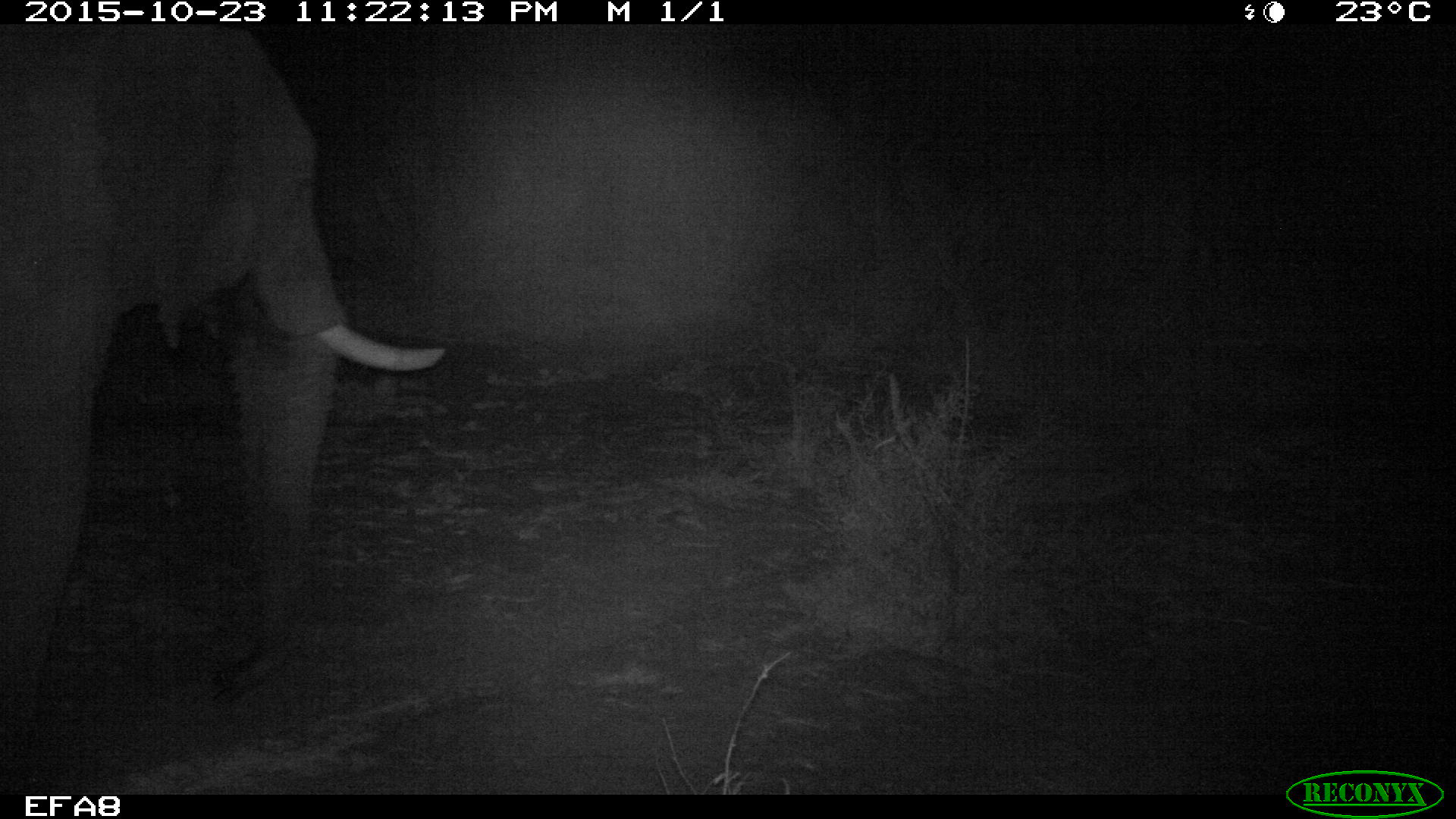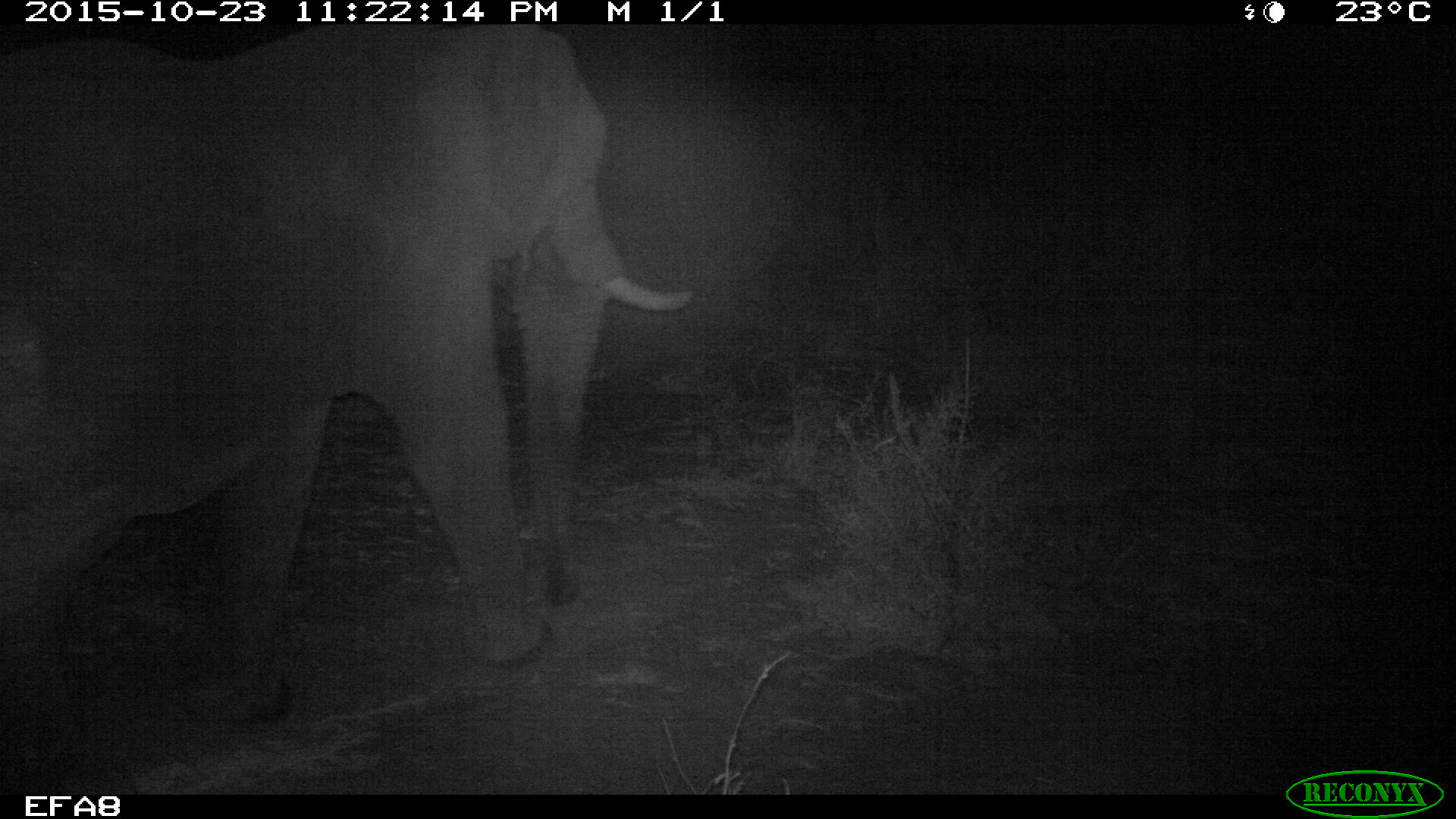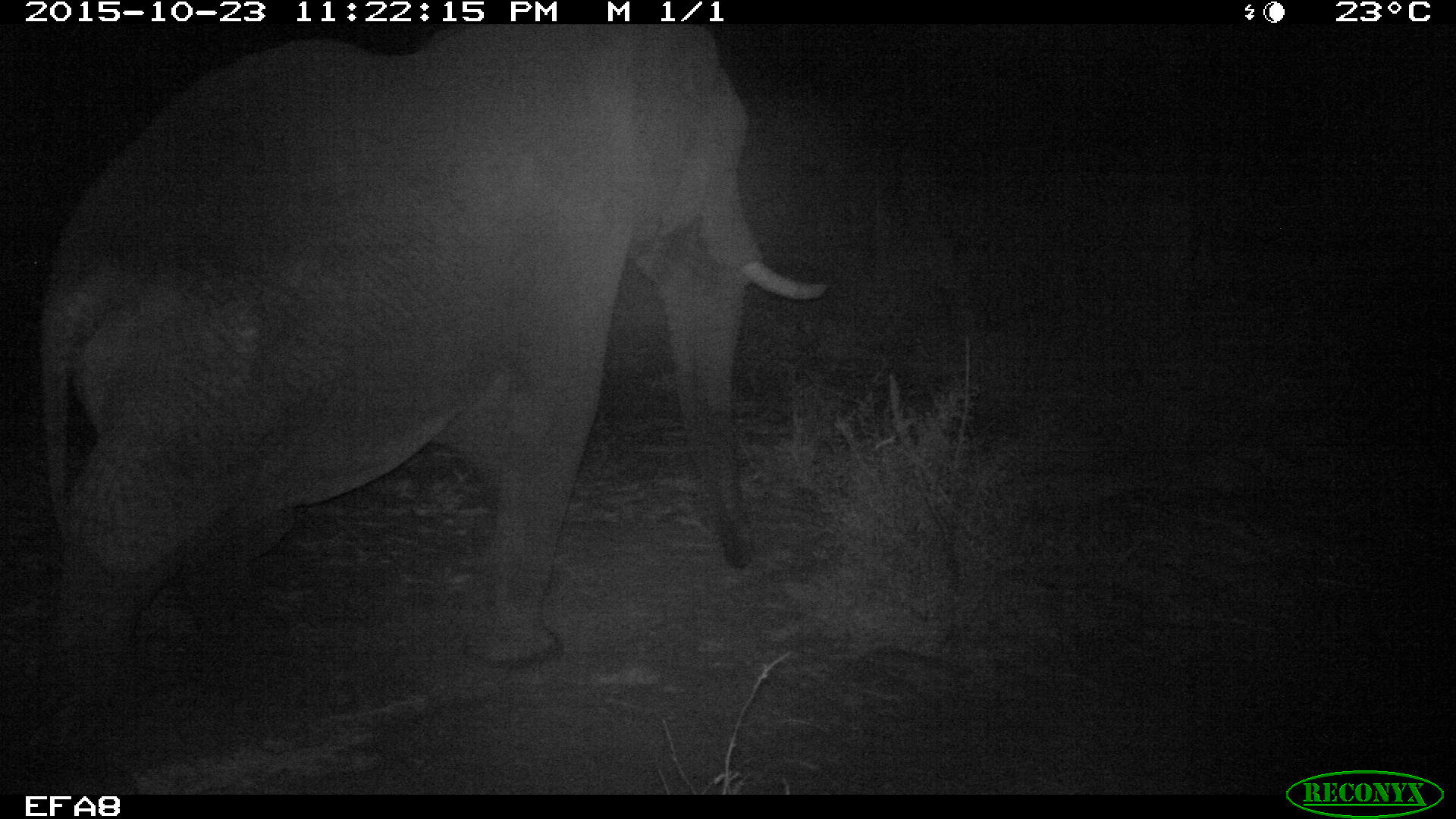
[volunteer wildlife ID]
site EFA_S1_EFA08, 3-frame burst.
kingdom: Animalia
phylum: Chordata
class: Mammalia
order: Proboscidea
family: Elephantidae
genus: Loxodonta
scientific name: Loxodonta africana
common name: african bush elephant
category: elephant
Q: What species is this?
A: Elephant (african bush elephant) (Loxodonta africana).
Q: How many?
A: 1.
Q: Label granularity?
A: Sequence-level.